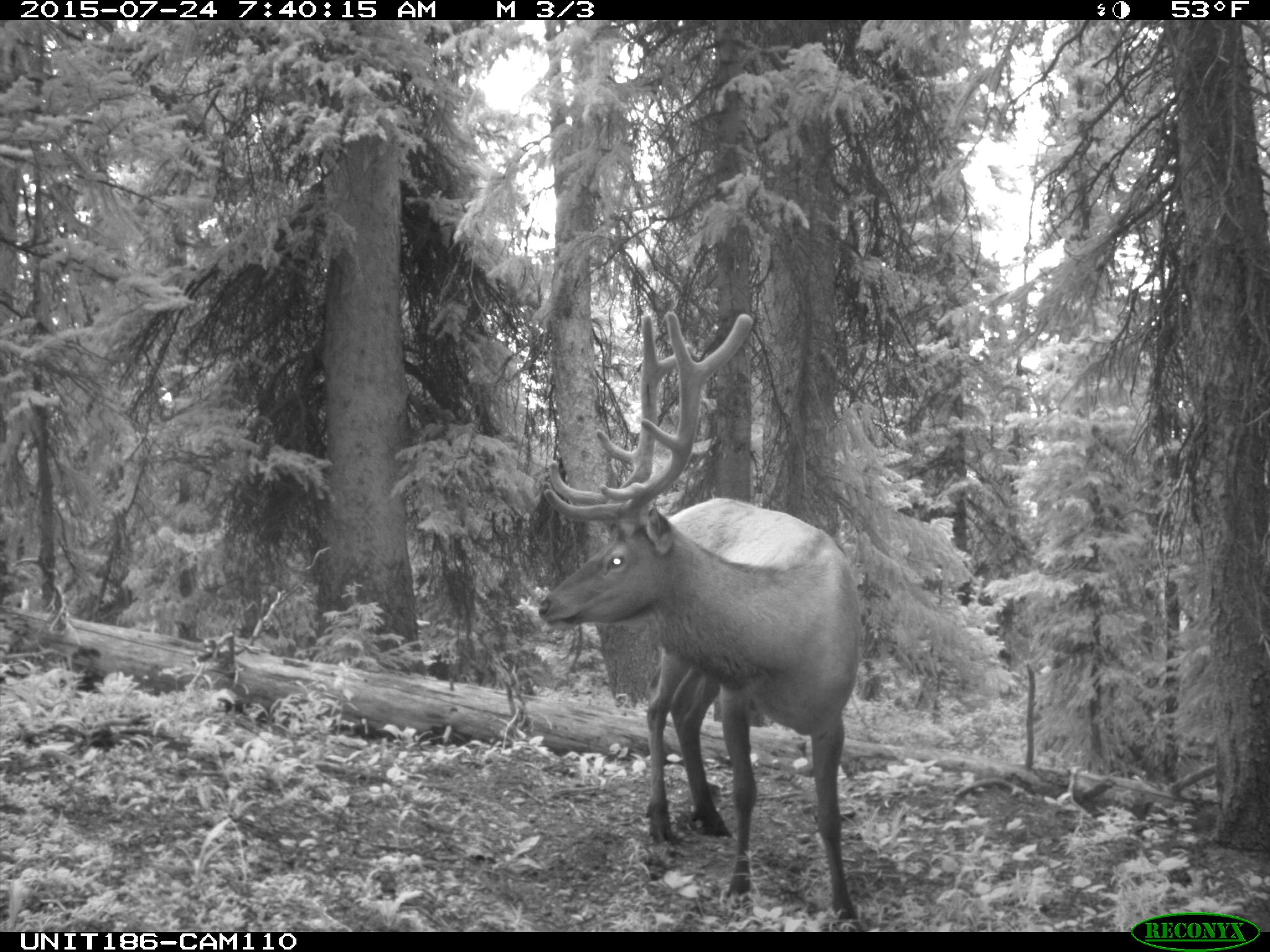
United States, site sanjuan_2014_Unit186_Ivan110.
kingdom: Animalia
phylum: Chordata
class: Mammalia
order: Artiodactyla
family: Cervidae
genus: Cervus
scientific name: Cervus elaphus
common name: red deer